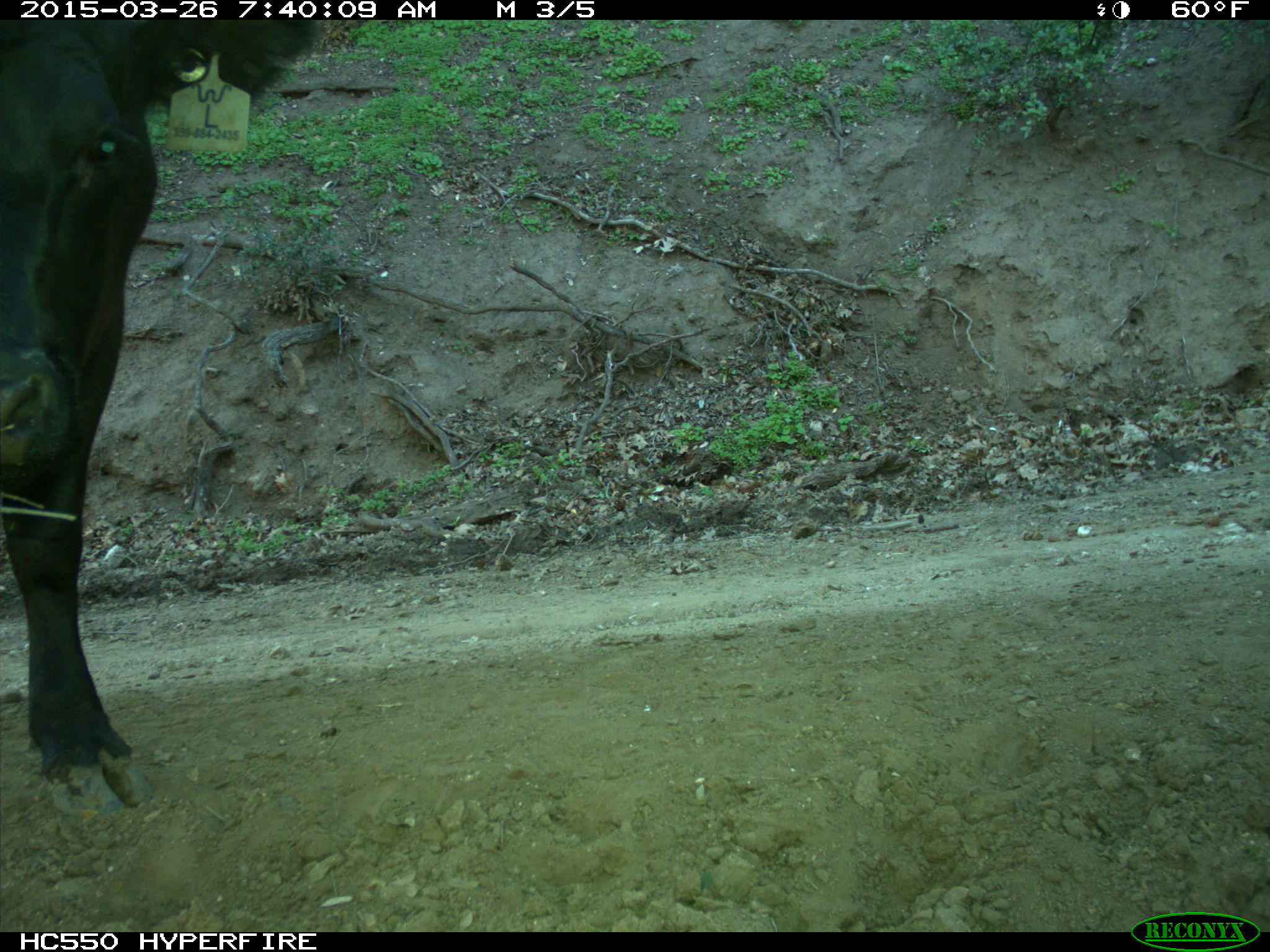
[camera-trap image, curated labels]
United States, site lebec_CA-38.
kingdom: Animalia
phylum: Chordata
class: Mammalia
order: Artiodactyla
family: Bovidae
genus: Bos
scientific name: Bos taurus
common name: domestic cow